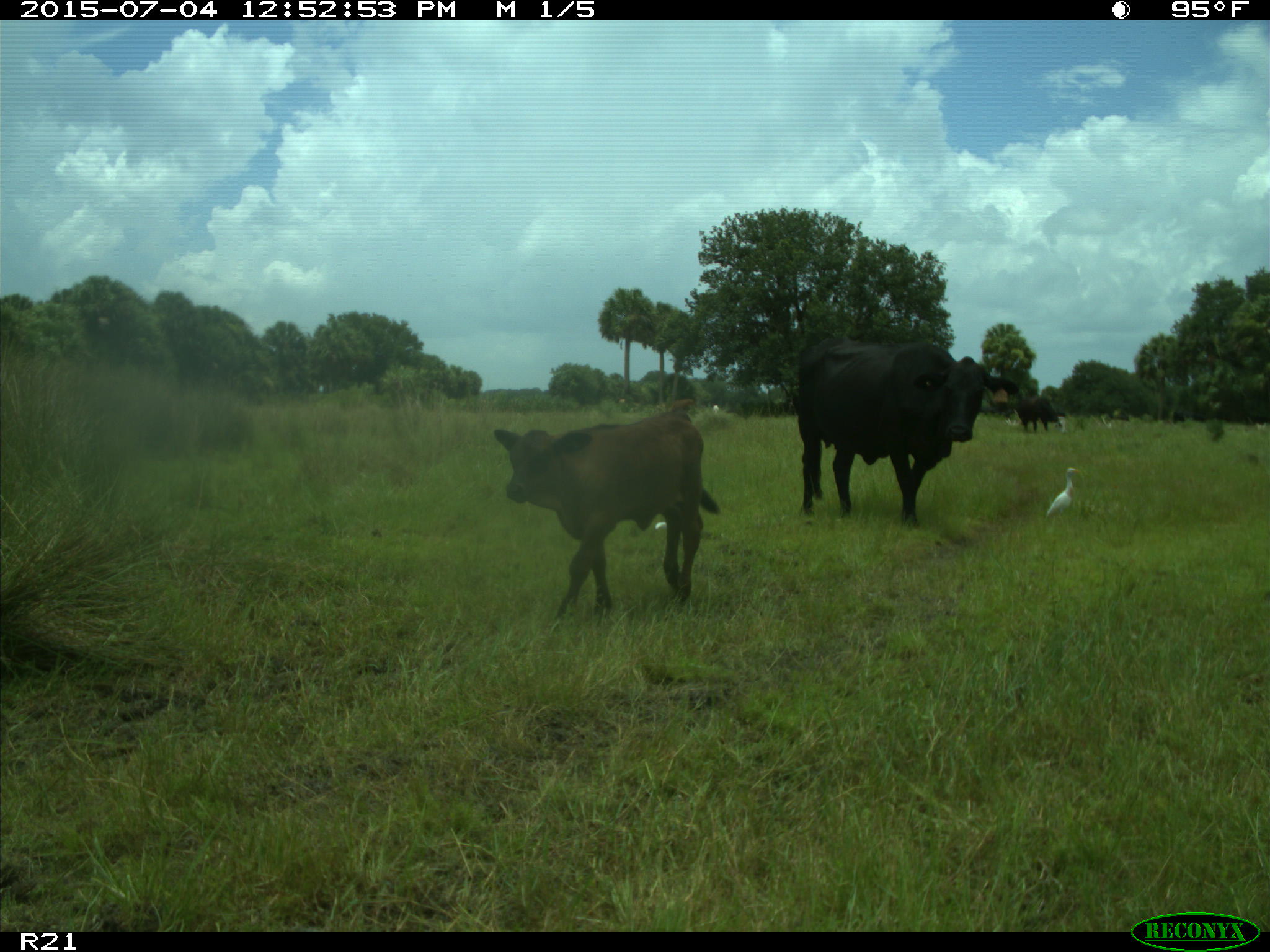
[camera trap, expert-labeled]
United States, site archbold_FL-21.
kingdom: Animalia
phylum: Chordata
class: Mammalia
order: Artiodactyla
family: Bovidae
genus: Bos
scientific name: Bos taurus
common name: domestic cow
Bos taurus (domestic cow).